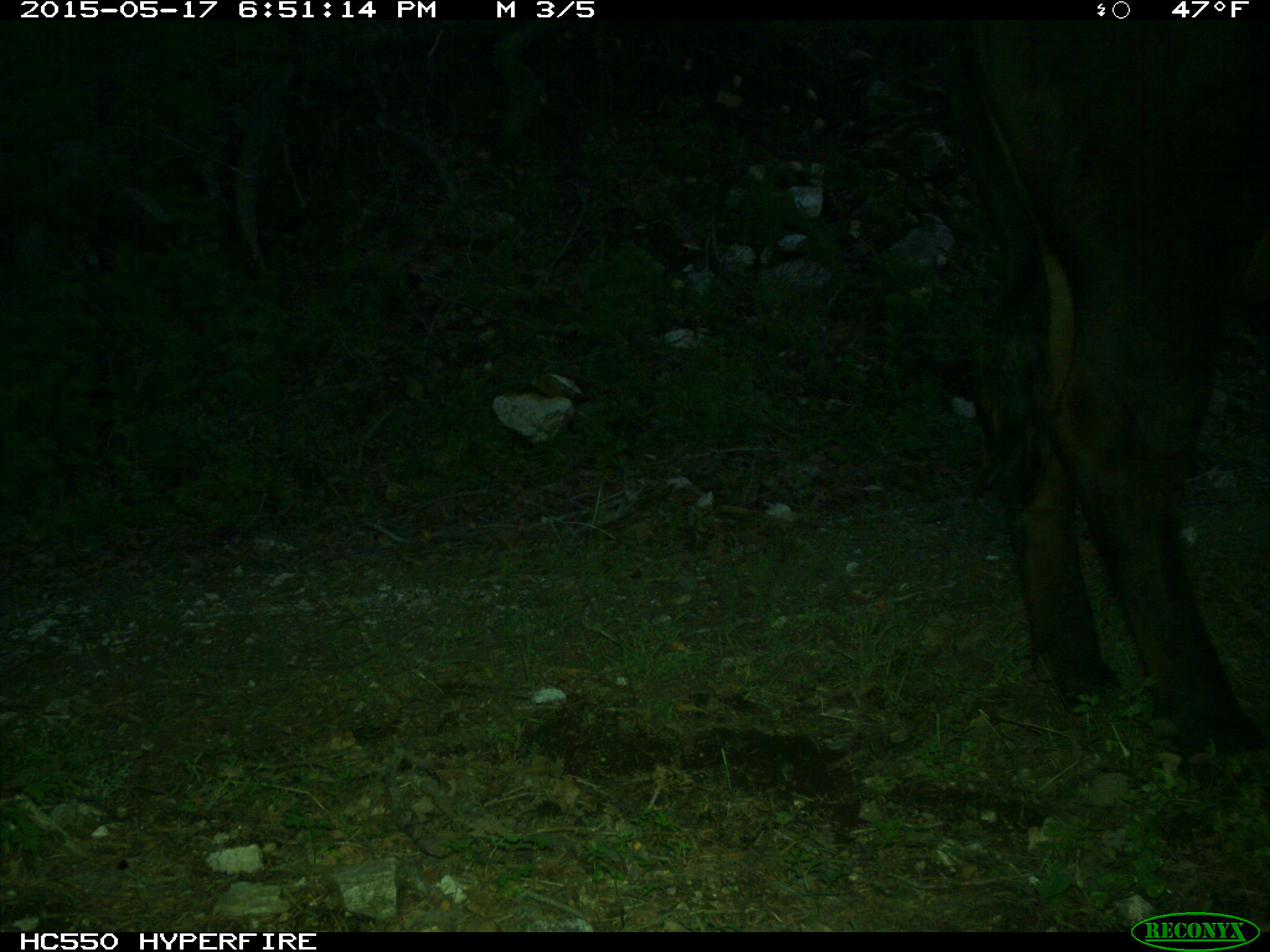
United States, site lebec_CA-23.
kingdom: Animalia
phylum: Chordata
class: Mammalia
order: Artiodactyla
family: Bovidae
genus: Bos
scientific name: Bos taurus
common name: domestic cow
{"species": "Bos taurus (domestic cow)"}